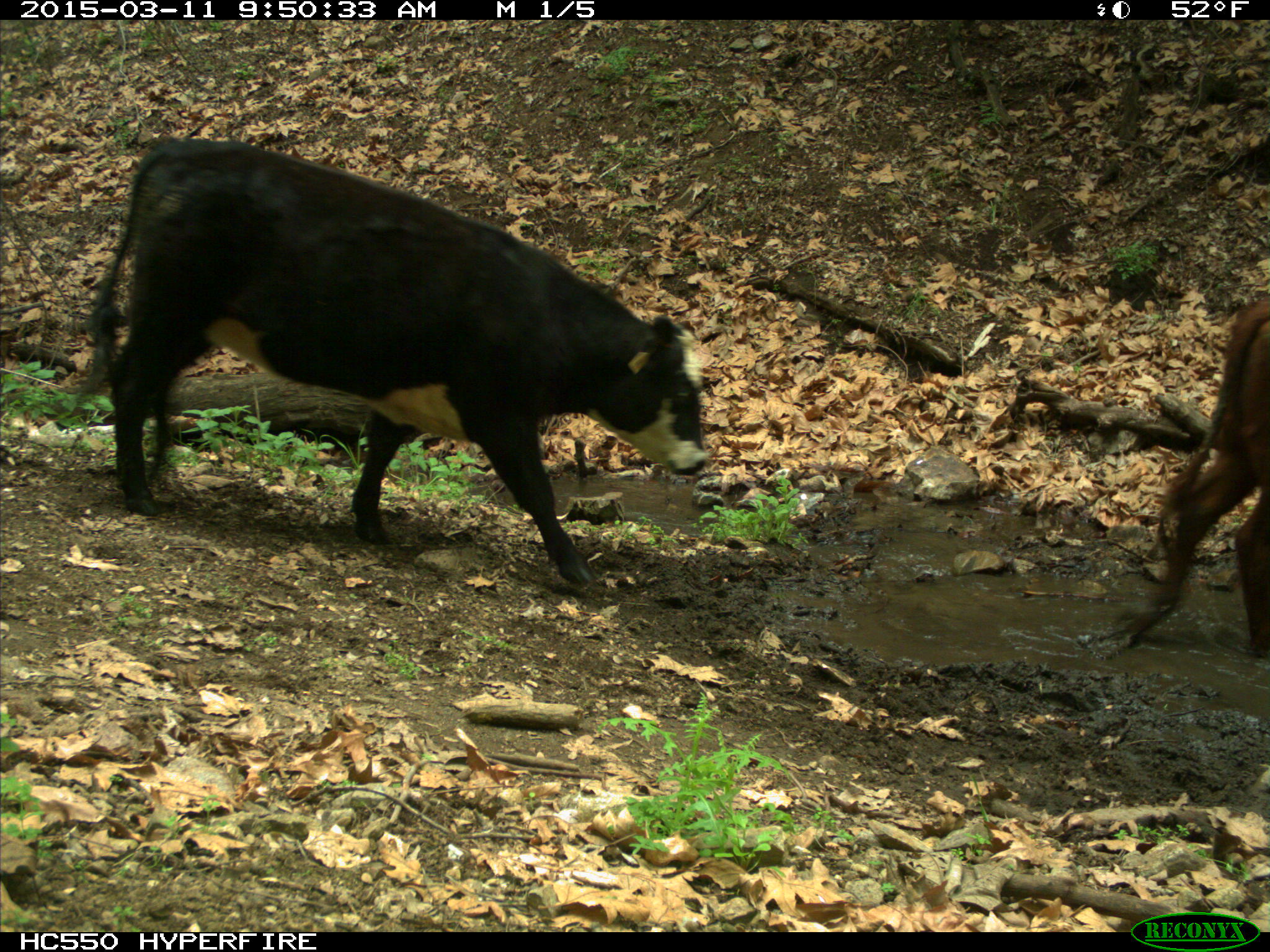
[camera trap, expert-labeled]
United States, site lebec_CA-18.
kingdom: Animalia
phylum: Chordata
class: Mammalia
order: Artiodactyla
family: Bovidae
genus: Bos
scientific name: Bos taurus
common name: domestic cow